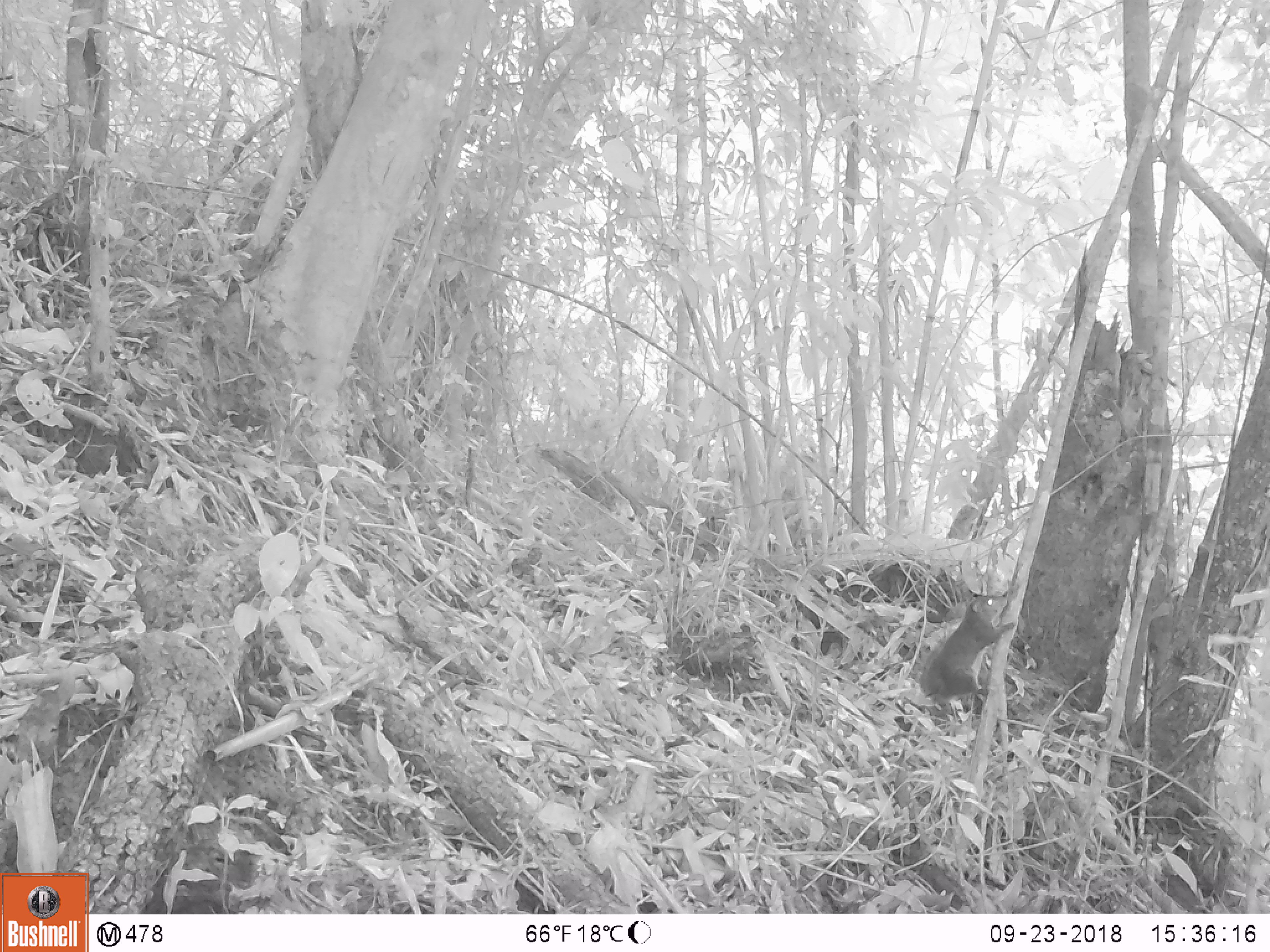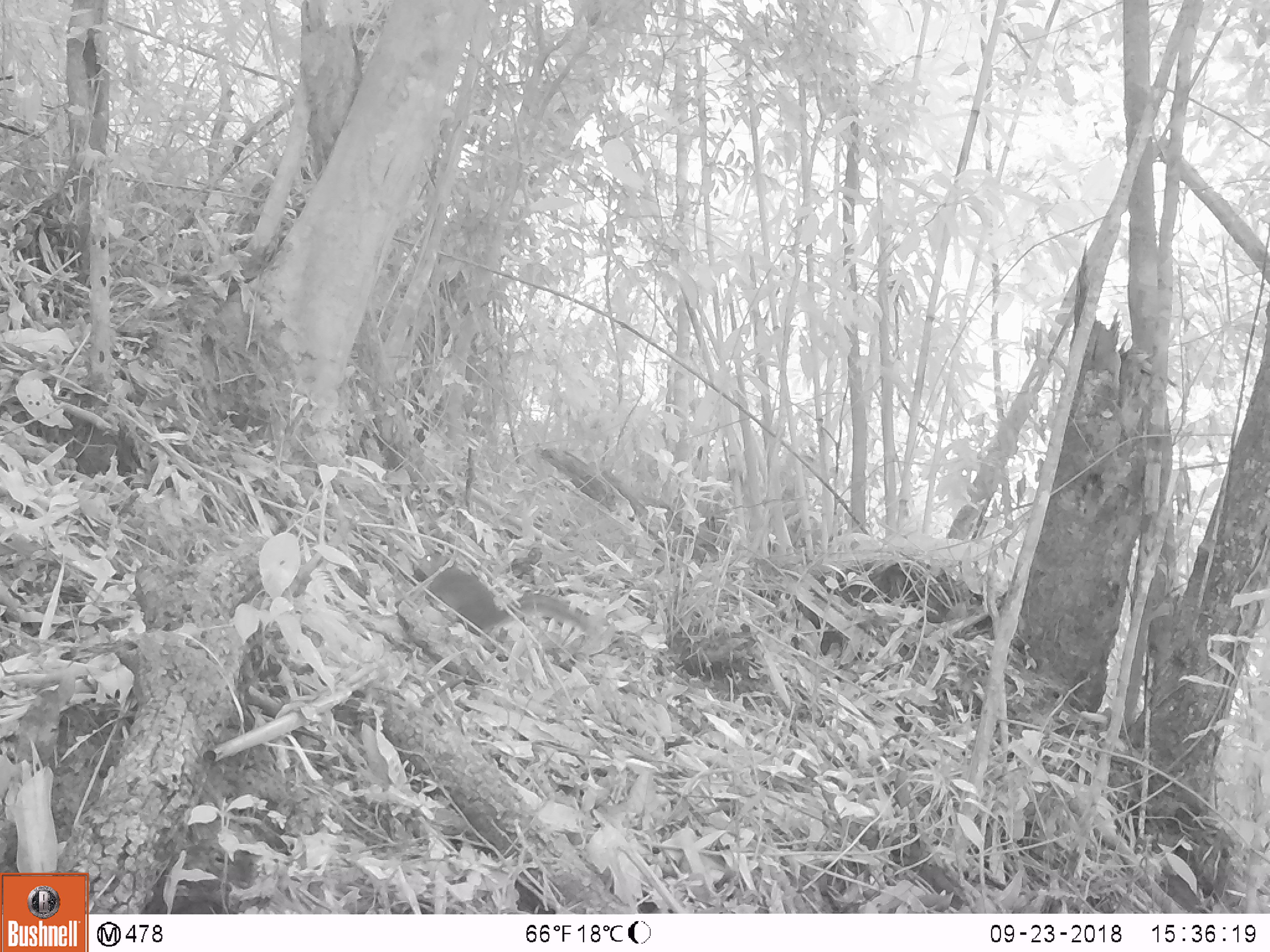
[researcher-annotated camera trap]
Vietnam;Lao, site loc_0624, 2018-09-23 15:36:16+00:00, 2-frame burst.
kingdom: Animalia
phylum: Chordata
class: Mammalia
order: Rodentia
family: Sciuridae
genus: Dremomys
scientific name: Dremomys rufigenis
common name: red-cheeked squirrel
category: red cheeked squirrel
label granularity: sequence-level